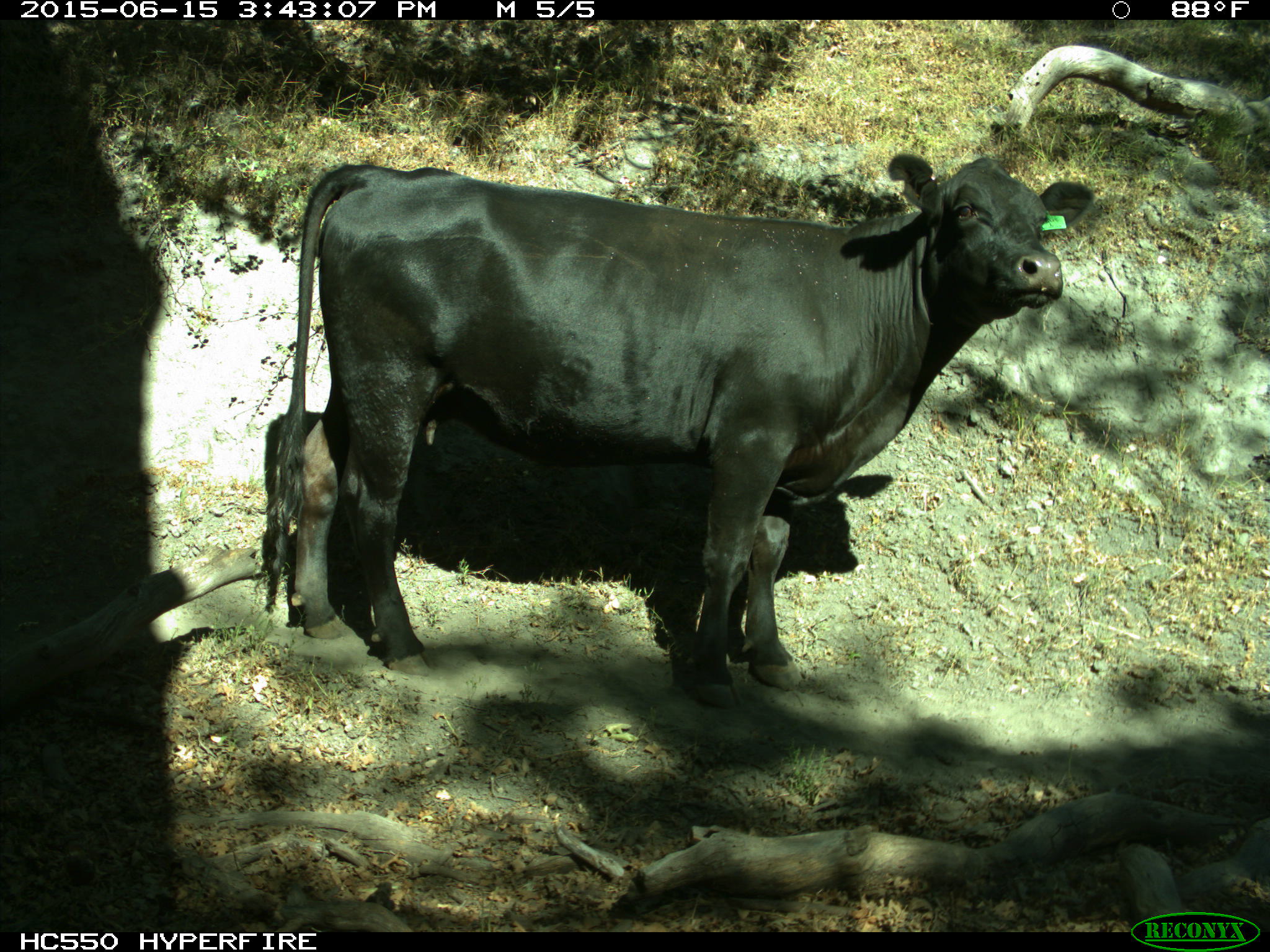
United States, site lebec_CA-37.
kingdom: Animalia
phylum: Chordata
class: Mammalia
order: Artiodactyla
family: Bovidae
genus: Bos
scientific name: Bos taurus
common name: domestic cow